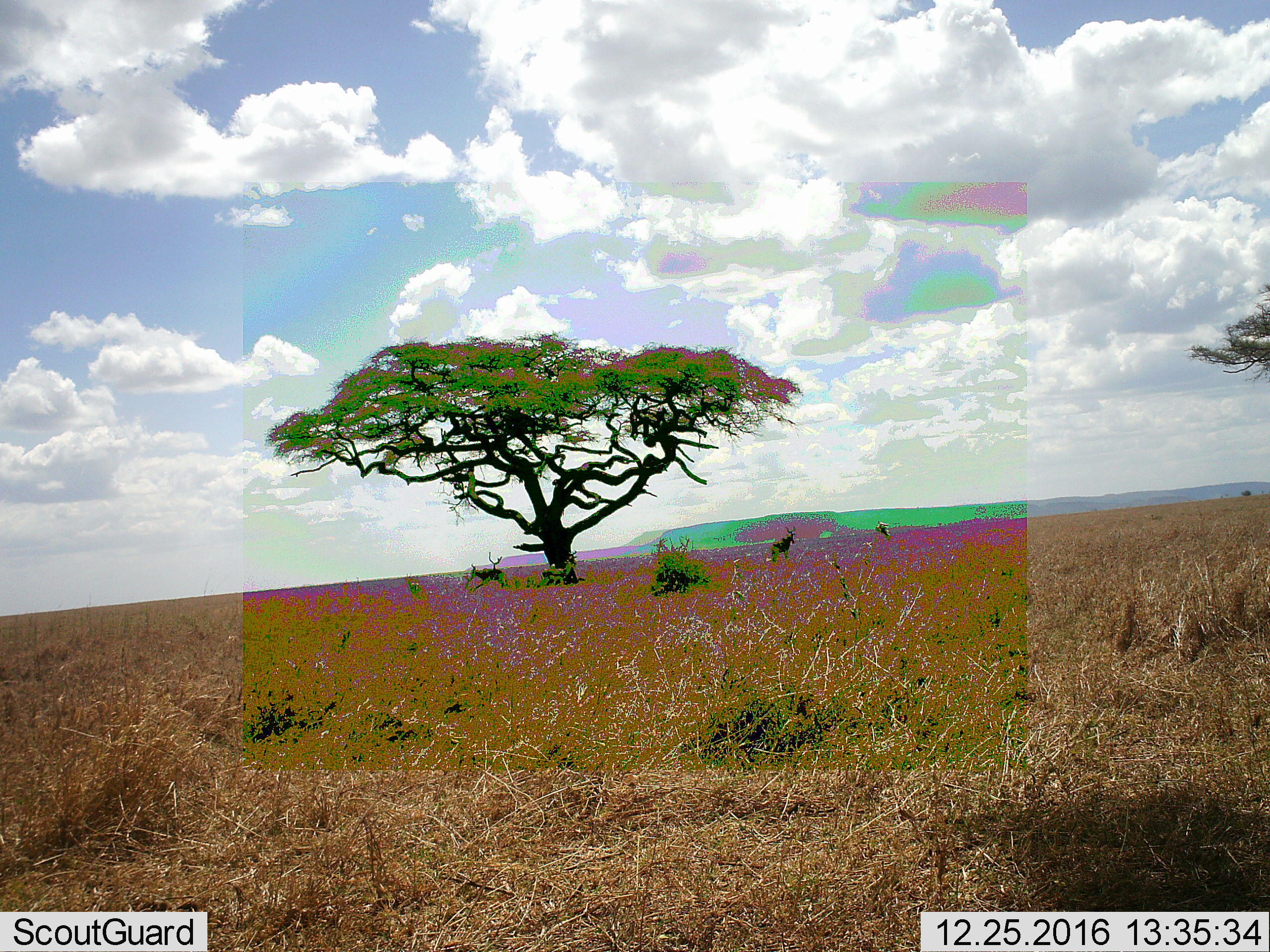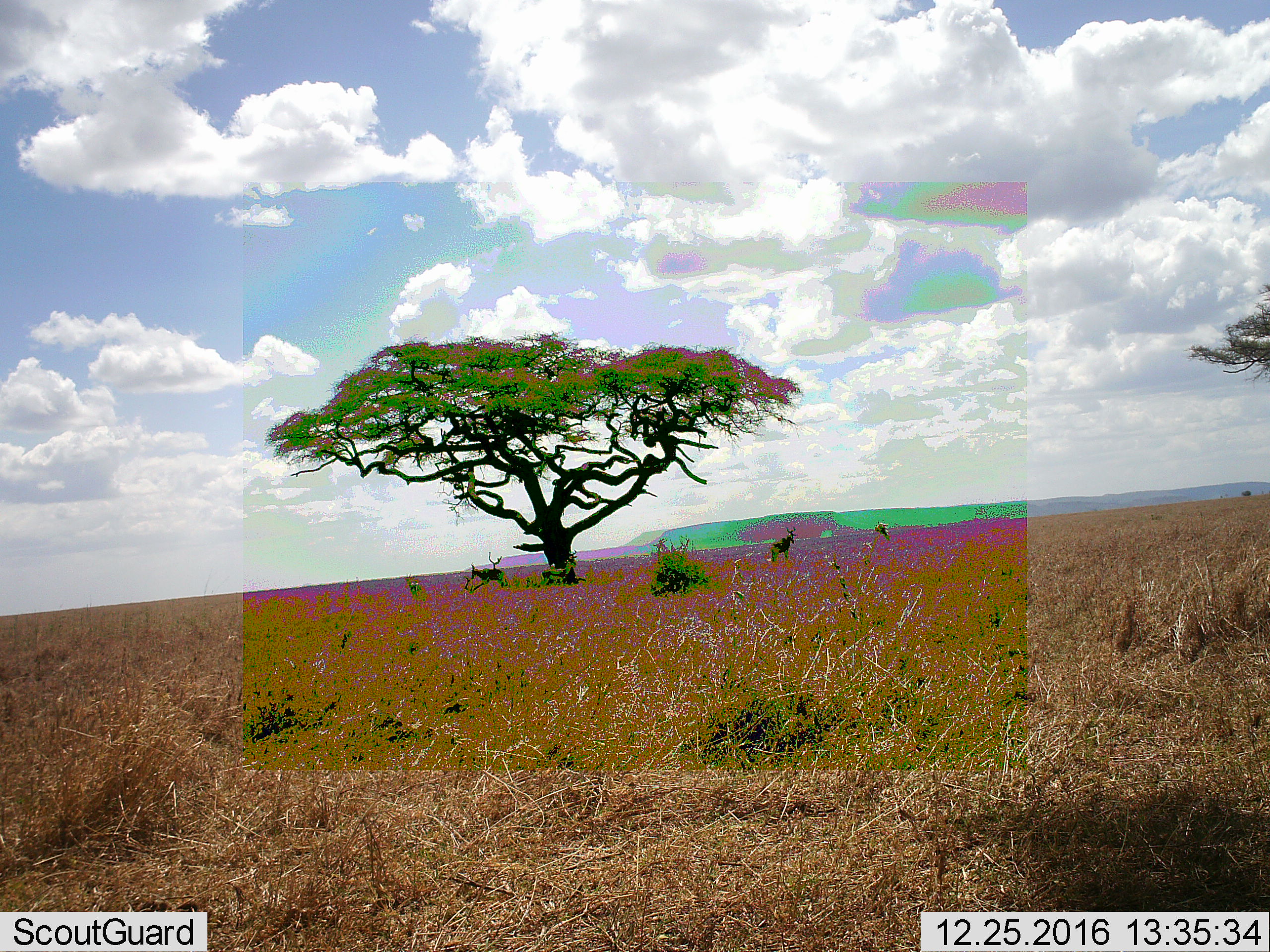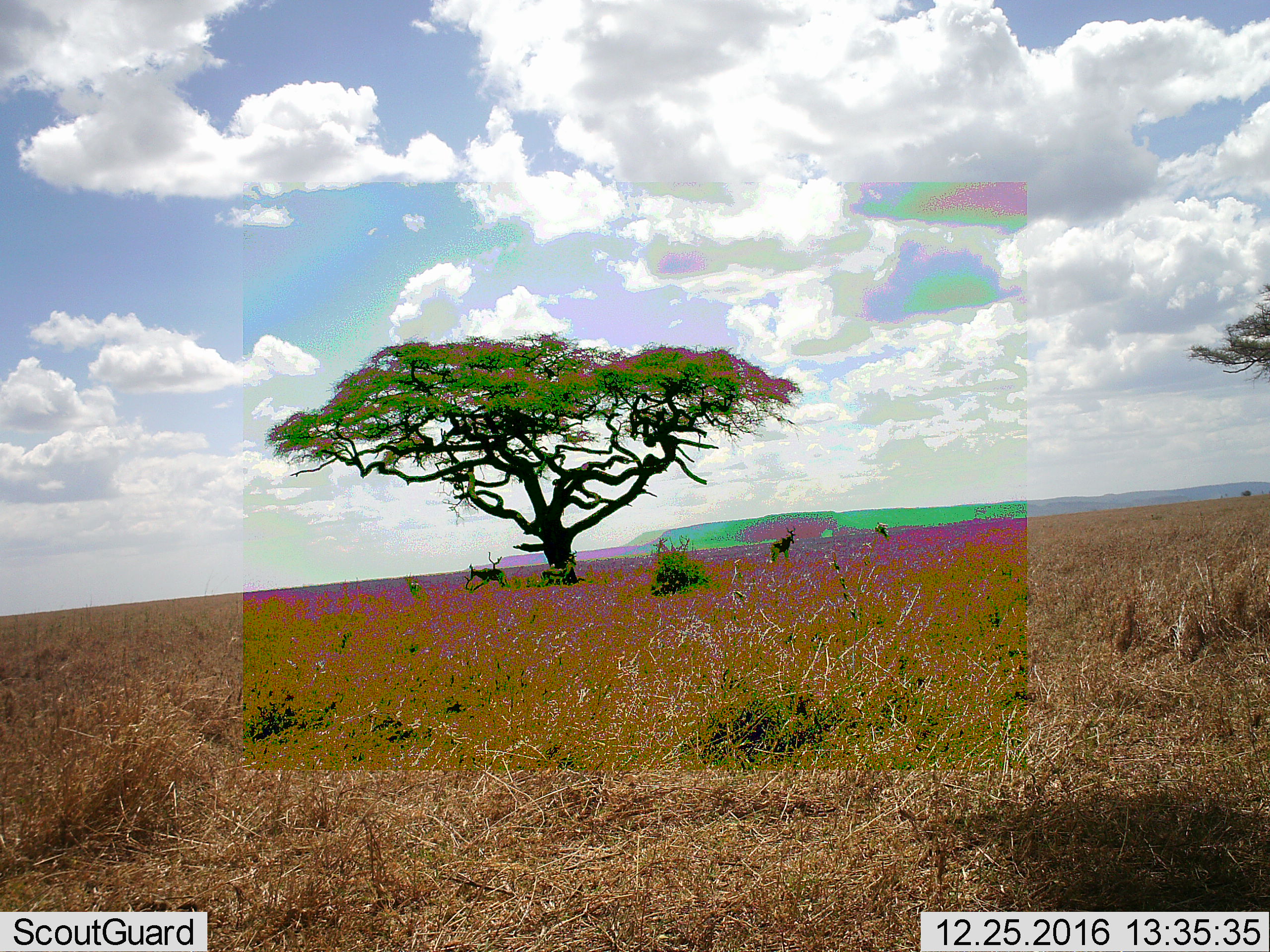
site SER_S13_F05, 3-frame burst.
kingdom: Animalia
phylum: Chordata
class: Mammalia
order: Artiodactyla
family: Bovidae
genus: Alcelaphus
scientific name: Alcelaphus buselaphus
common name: hartebeest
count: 2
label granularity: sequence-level